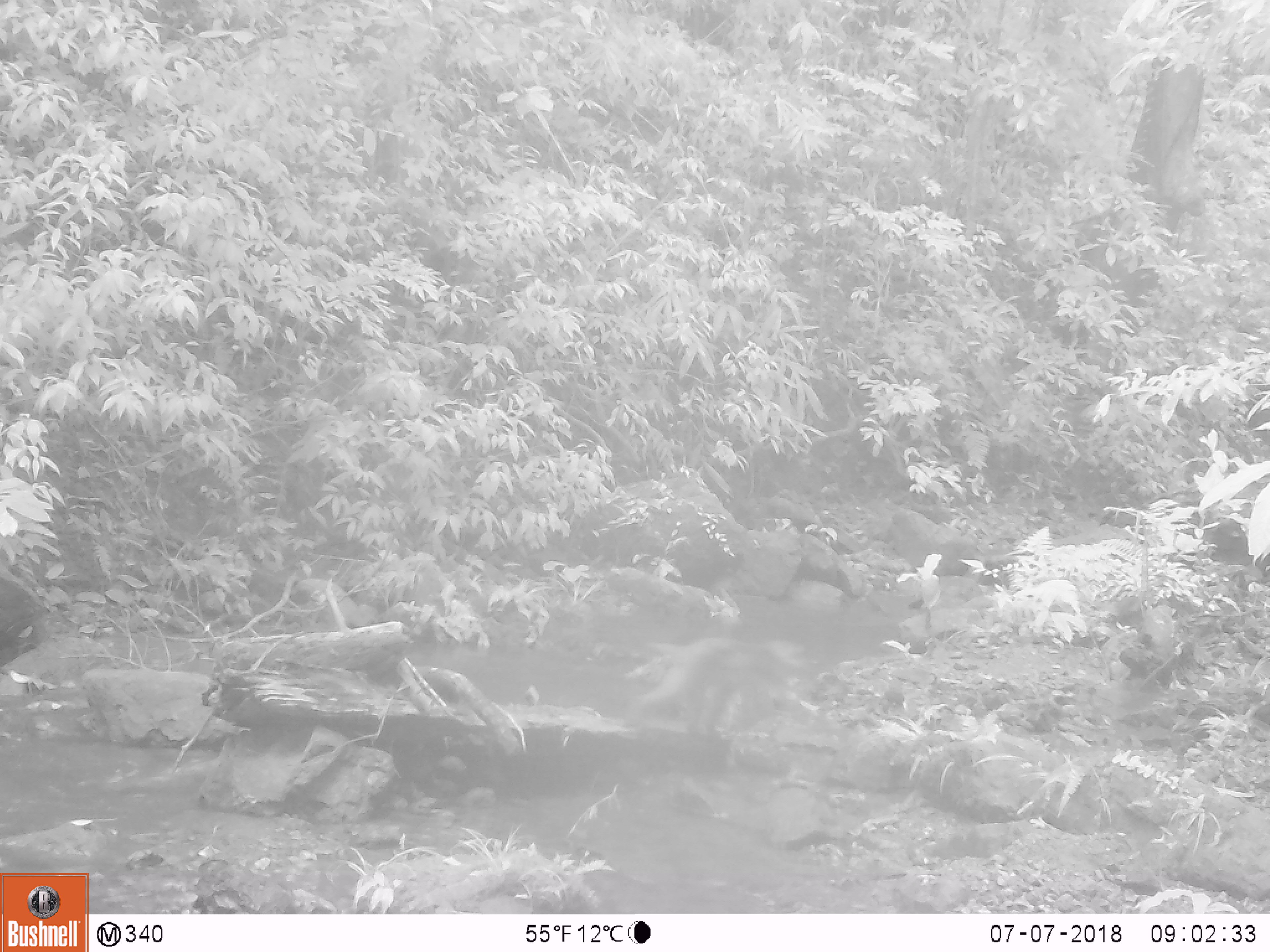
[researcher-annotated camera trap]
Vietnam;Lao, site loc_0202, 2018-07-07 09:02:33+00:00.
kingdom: Animalia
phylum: Chordata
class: Mammalia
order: Primates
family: Cercopithecidae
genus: Macaca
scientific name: Macaca nemestrina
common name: pig-tailed macaque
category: pig tailed macaque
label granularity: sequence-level